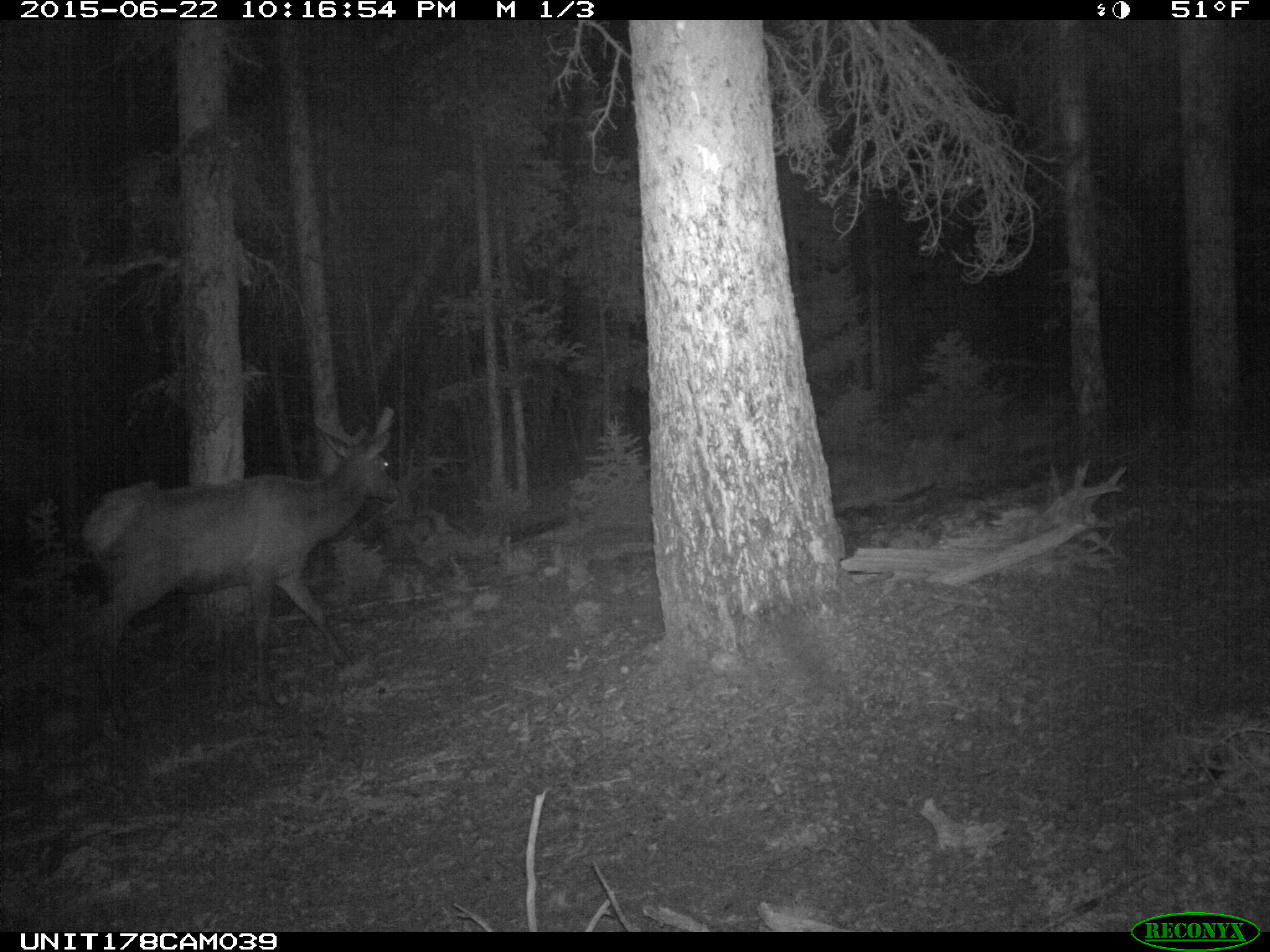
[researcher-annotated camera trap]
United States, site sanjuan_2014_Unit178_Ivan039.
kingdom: Animalia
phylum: Chordata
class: Mammalia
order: Artiodactyla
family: Cervidae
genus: Cervus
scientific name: Cervus elaphus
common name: red deer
Cervus elaphus (red deer).